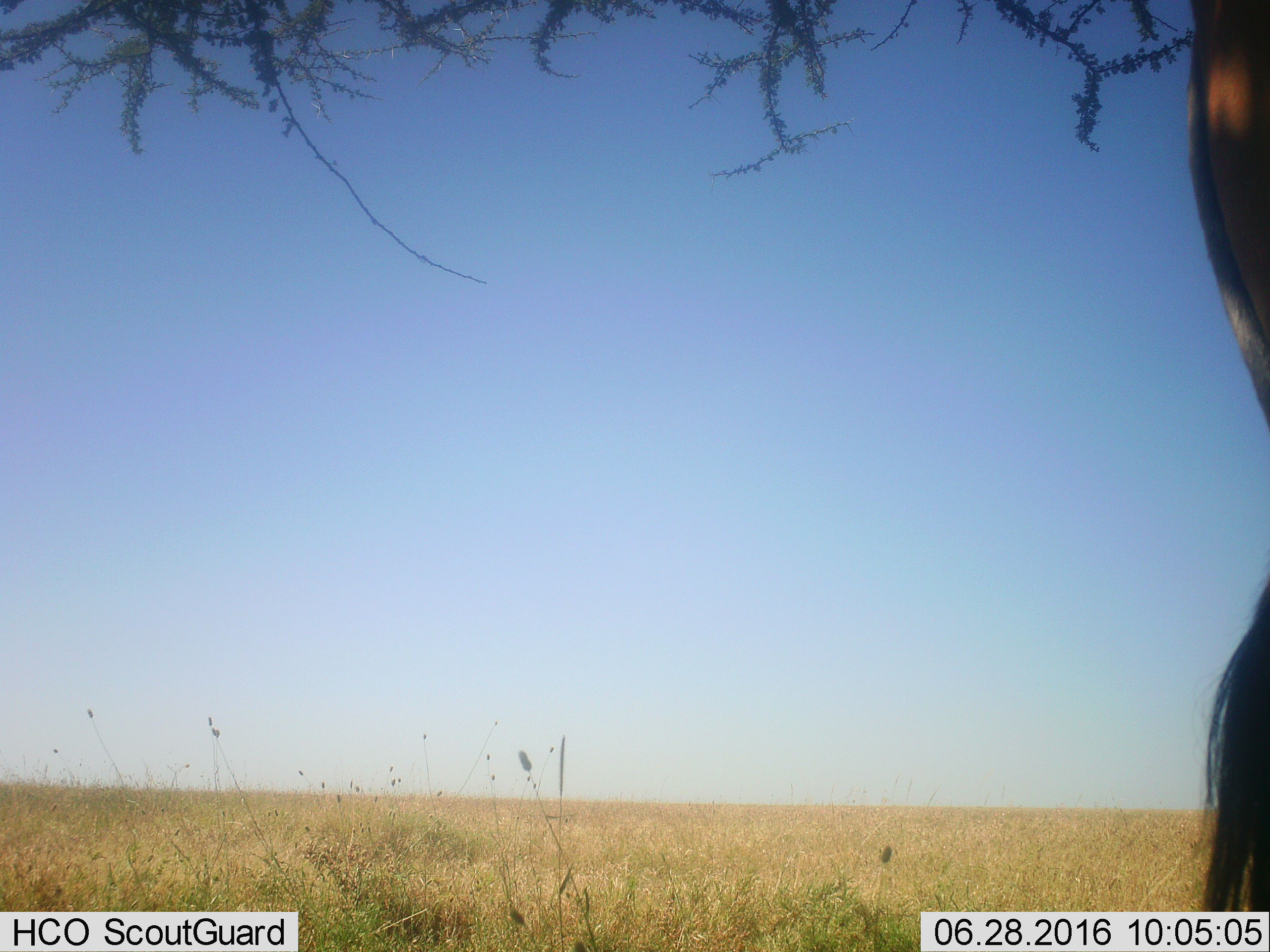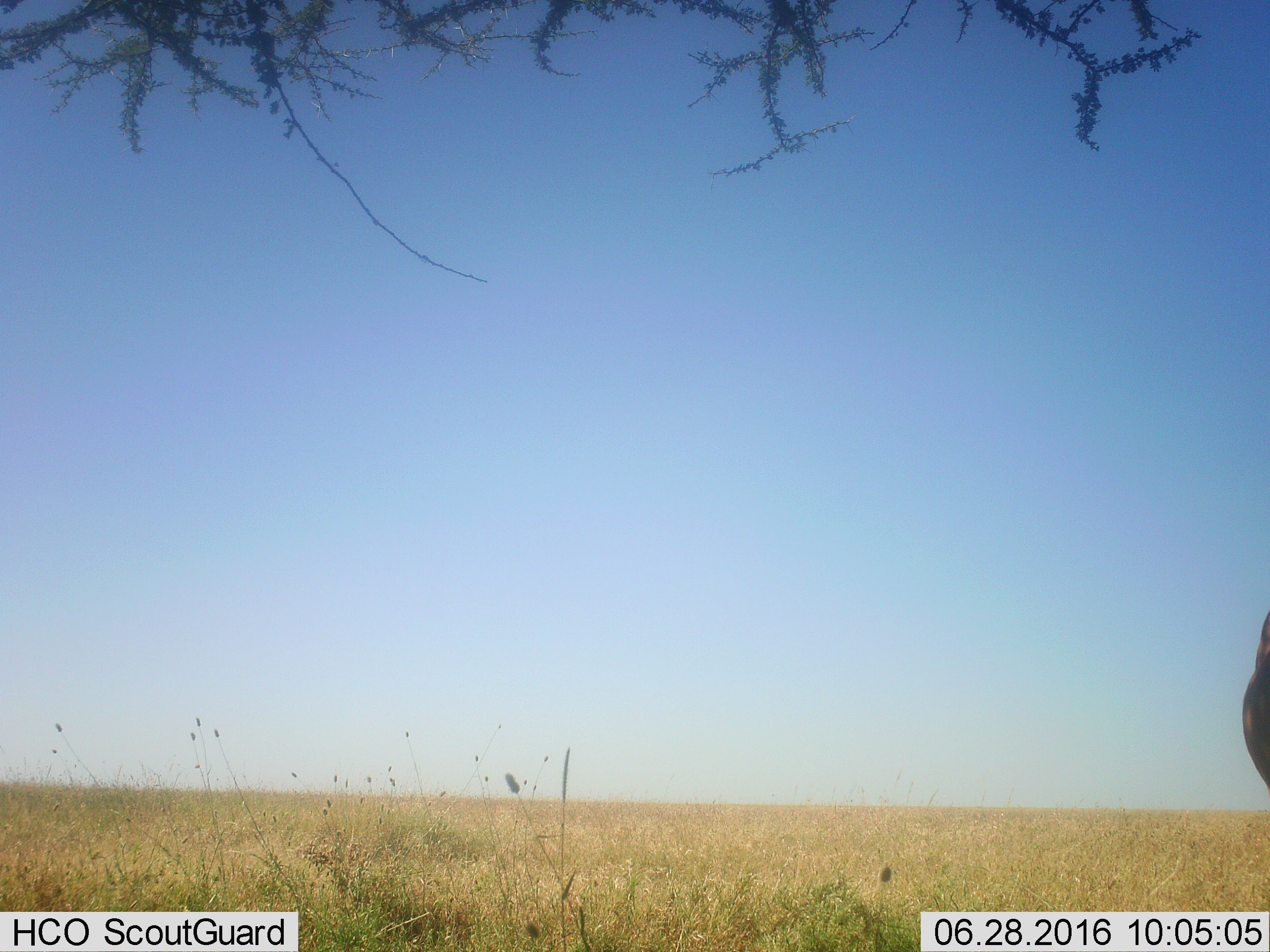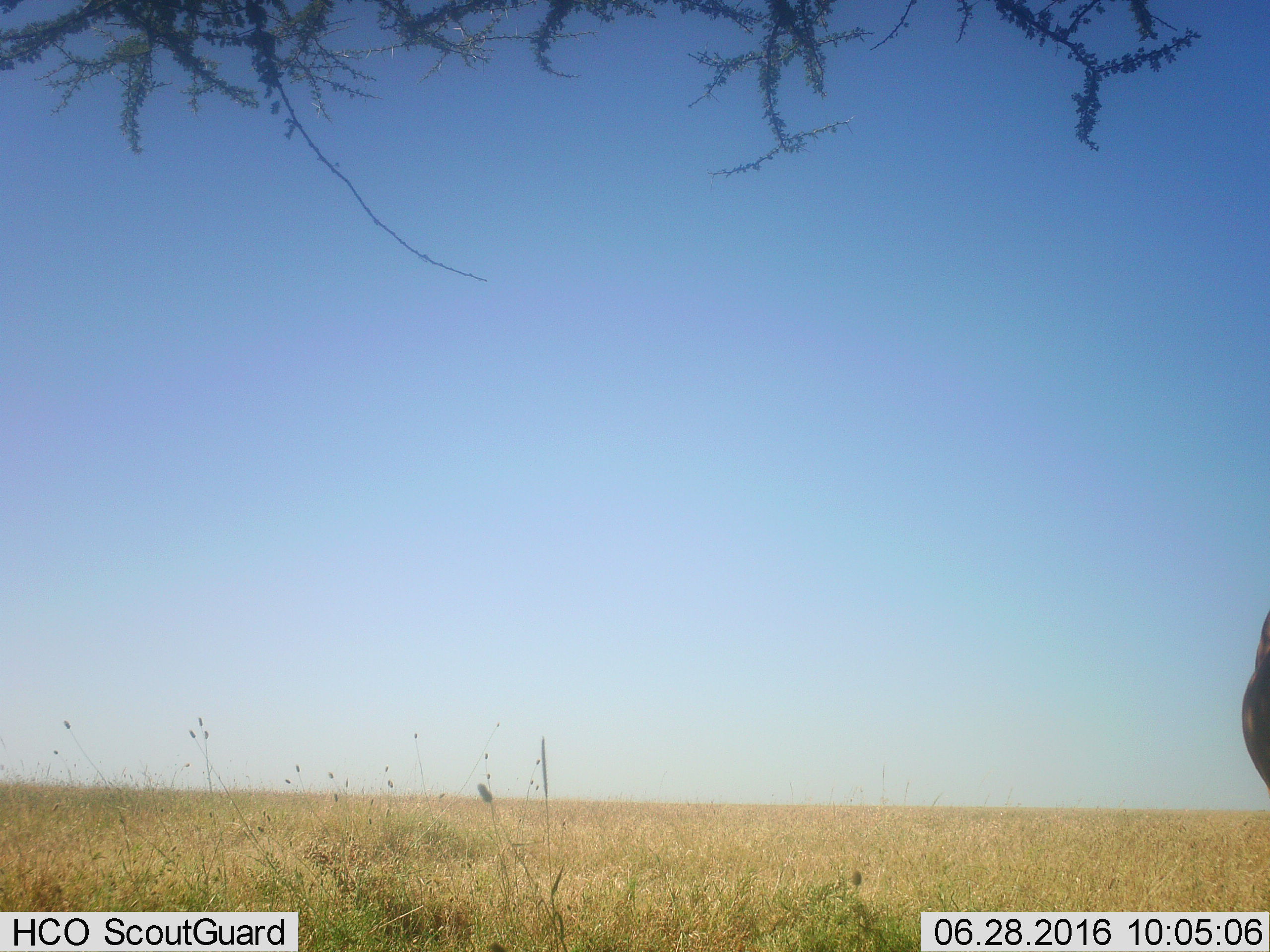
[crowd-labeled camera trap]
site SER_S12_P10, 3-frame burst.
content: unidentified animal